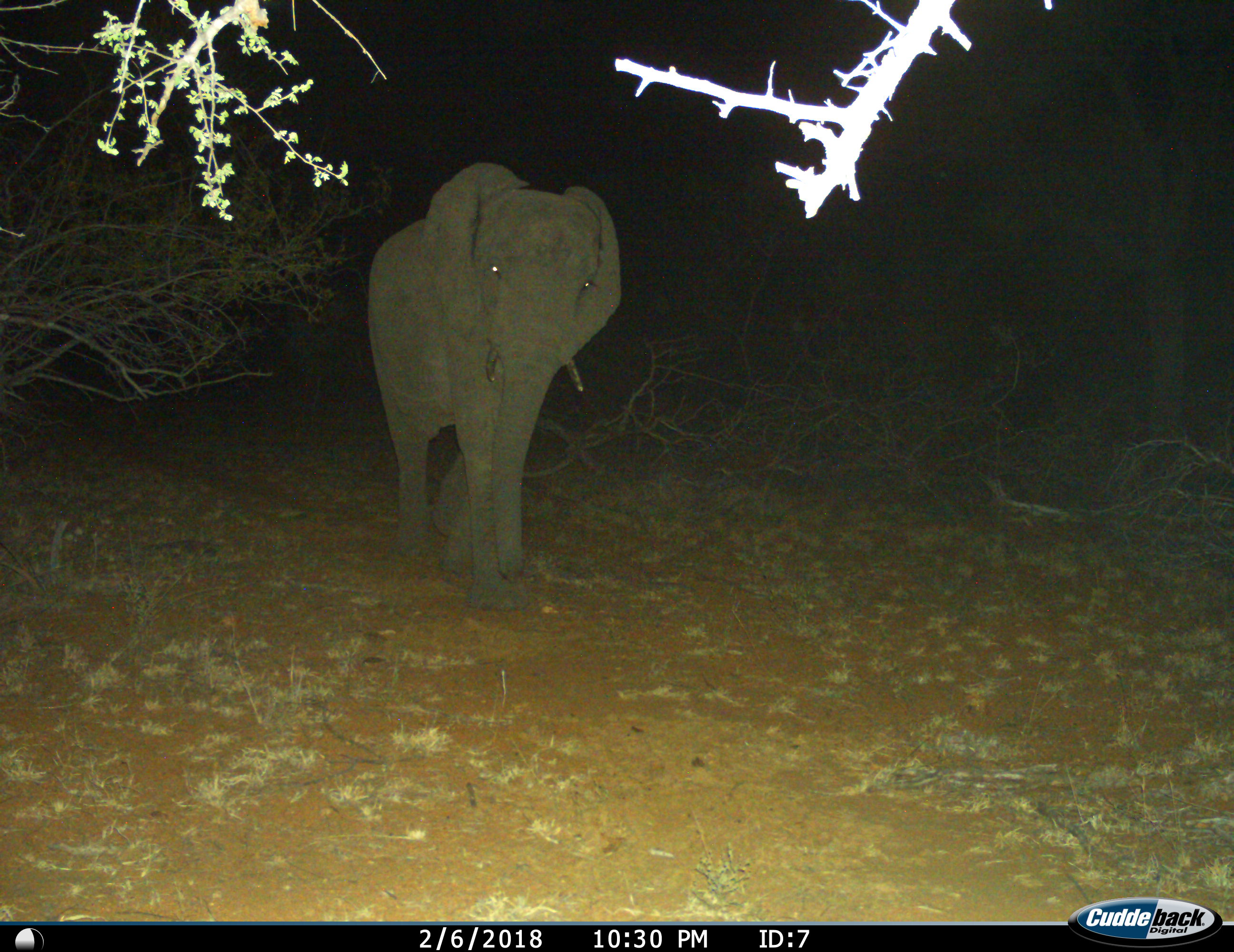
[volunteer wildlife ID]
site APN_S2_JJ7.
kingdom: Animalia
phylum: Chordata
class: Mammalia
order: Proboscidea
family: Elephantidae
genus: Loxodonta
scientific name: Loxodonta africana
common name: african bush elephant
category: elephant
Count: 1.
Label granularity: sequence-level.